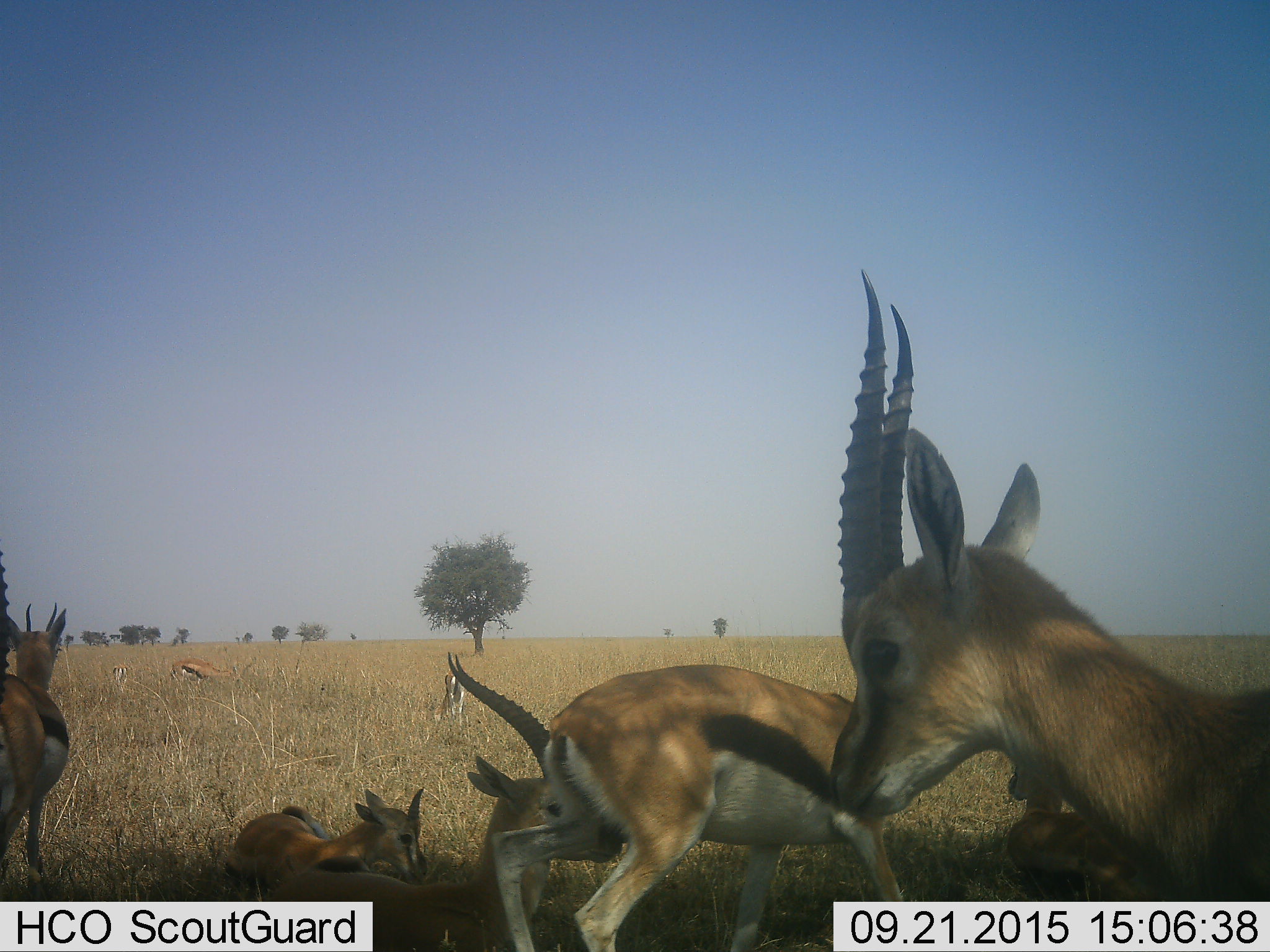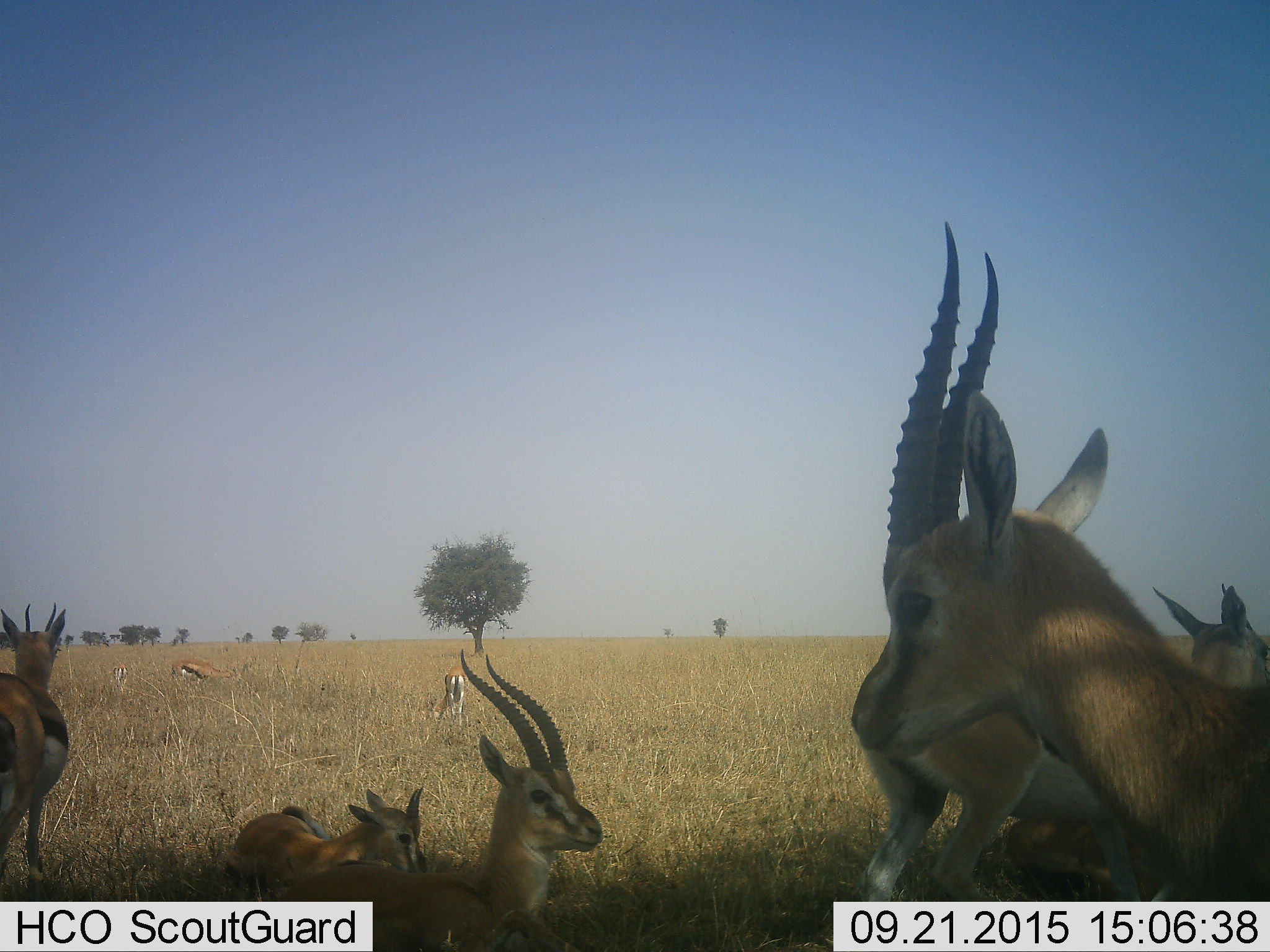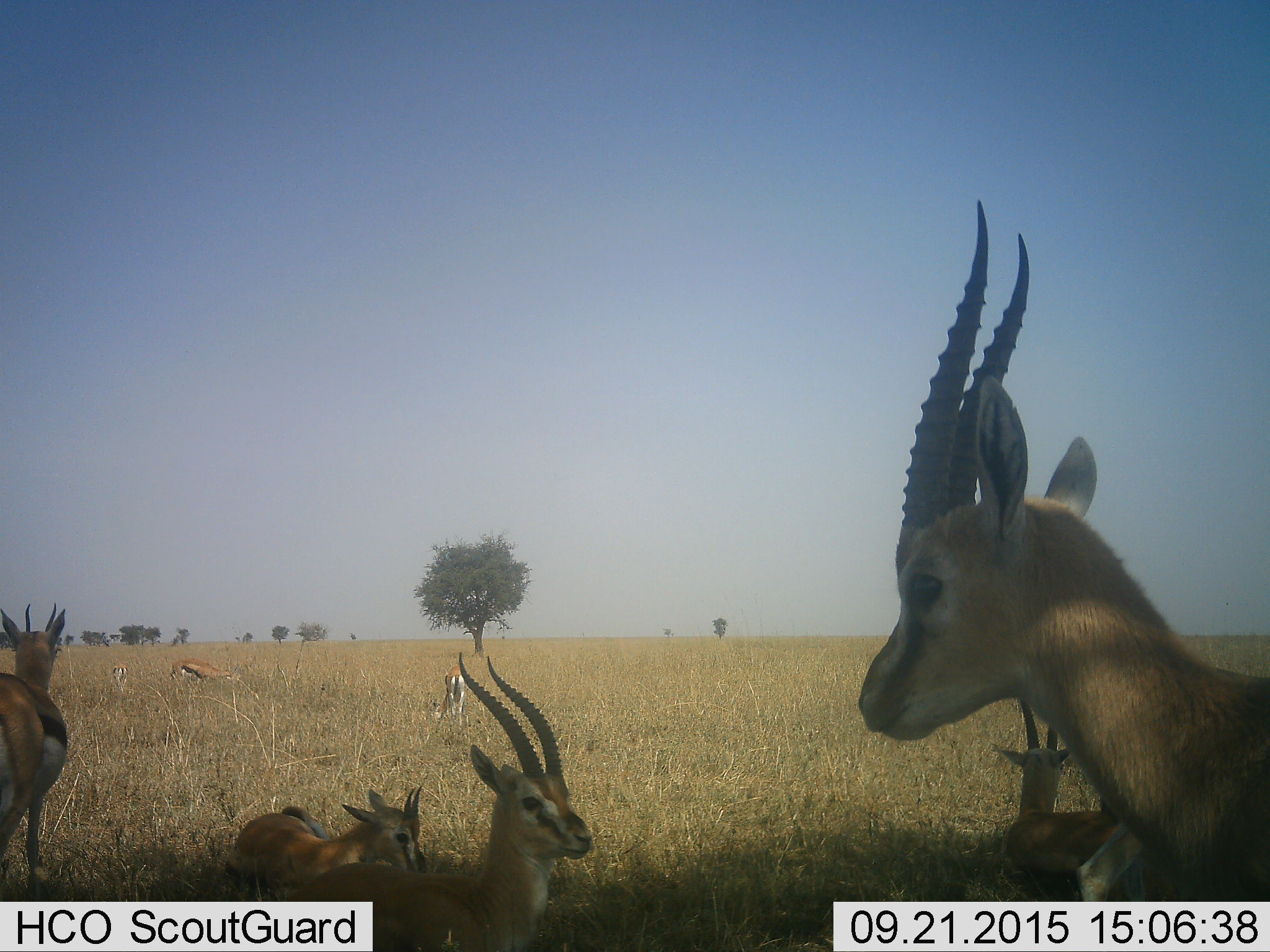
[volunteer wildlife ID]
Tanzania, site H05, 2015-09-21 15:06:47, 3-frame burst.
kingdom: Animalia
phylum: Chordata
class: Mammalia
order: Artiodactyla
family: Bovidae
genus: Eudorcas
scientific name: Eudorcas thomsonii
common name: thomson's gazelle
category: gazellethomsons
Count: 9.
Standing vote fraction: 88%.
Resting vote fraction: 100%.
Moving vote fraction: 50%.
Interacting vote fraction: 0%.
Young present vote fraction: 25%.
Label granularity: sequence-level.